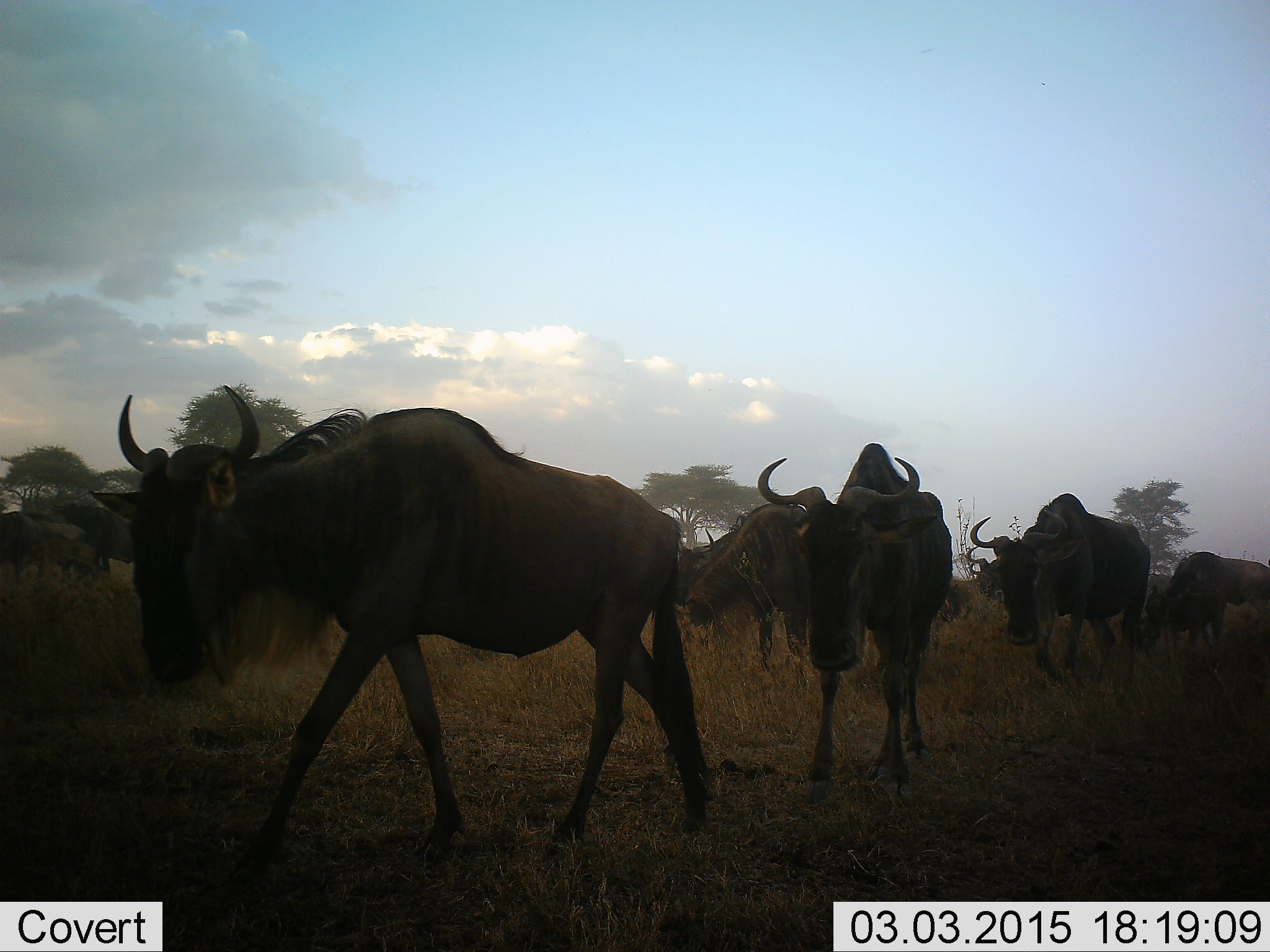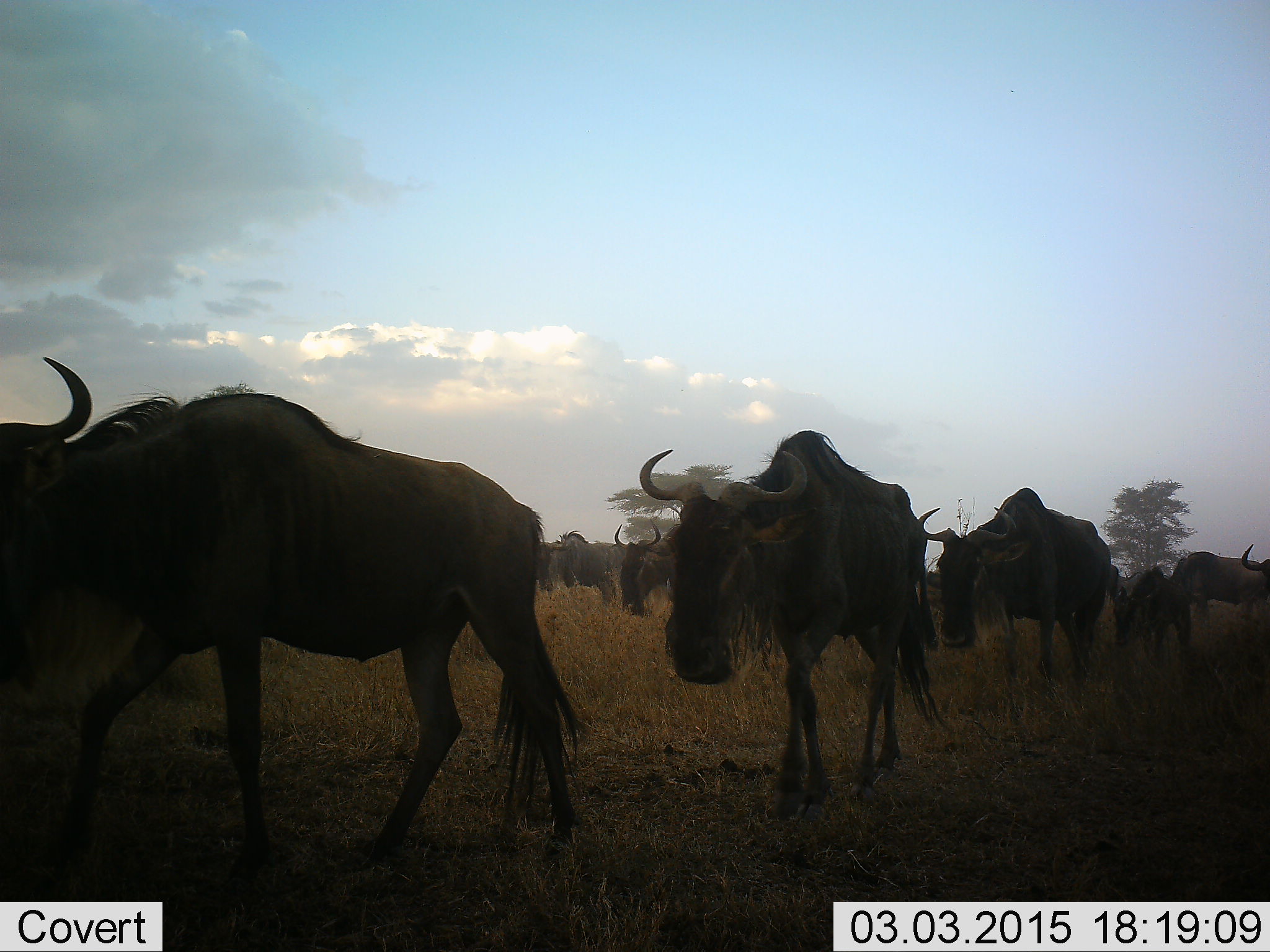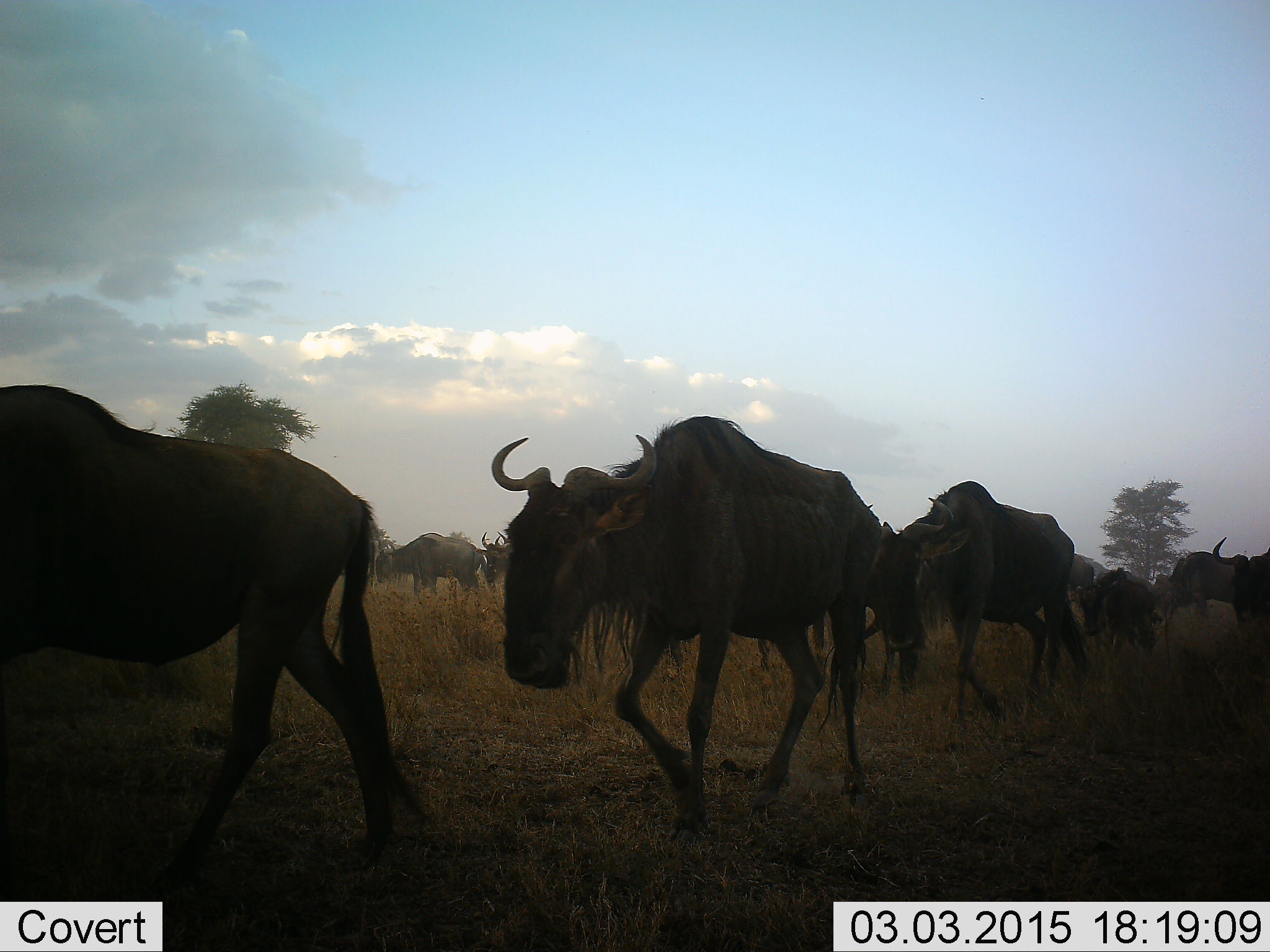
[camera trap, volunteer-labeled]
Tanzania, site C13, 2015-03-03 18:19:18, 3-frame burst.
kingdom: Animalia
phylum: Chordata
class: Mammalia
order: Artiodactyla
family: Bovidae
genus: Connochaetes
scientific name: Connochaetes taurinus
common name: blue wildebeest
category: wildebeest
Wildebeest (blue wildebeest) (Connochaetes taurinus), count 11-50. Behavior (volunteer vote fractions): standing 20%, resting 0%, moving 100%, interacting 10%. Young present (vote fraction): 10%. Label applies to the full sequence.